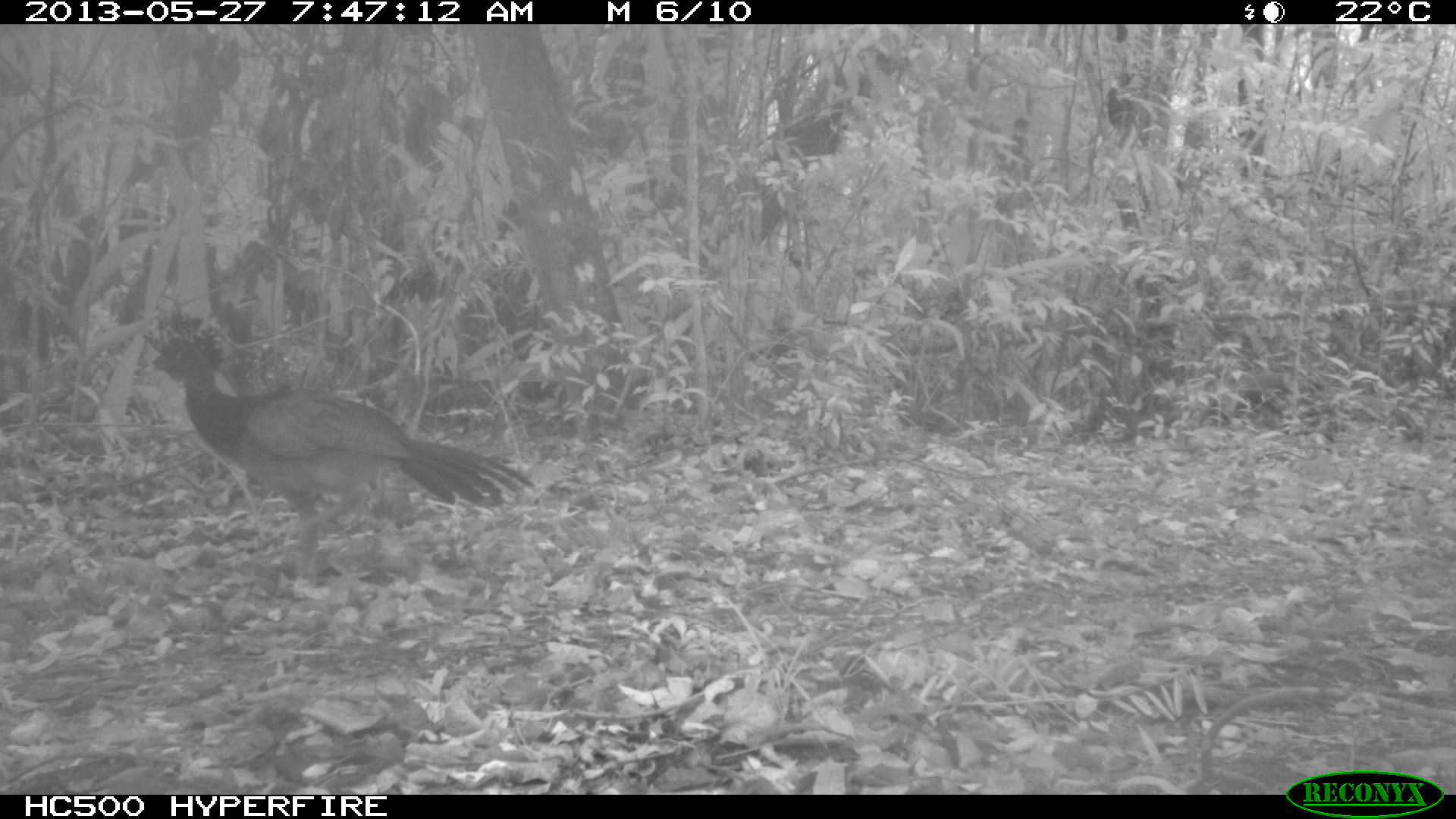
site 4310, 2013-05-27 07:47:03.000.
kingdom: Animalia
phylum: Chordata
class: Aves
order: Galliformes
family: Cracidae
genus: Crax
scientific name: Crax rubra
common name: great curassow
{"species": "Crax rubra (great curassow)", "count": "1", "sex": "female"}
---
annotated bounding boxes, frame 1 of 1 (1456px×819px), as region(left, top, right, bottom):
crax rubra: region(140, 313, 533, 559)